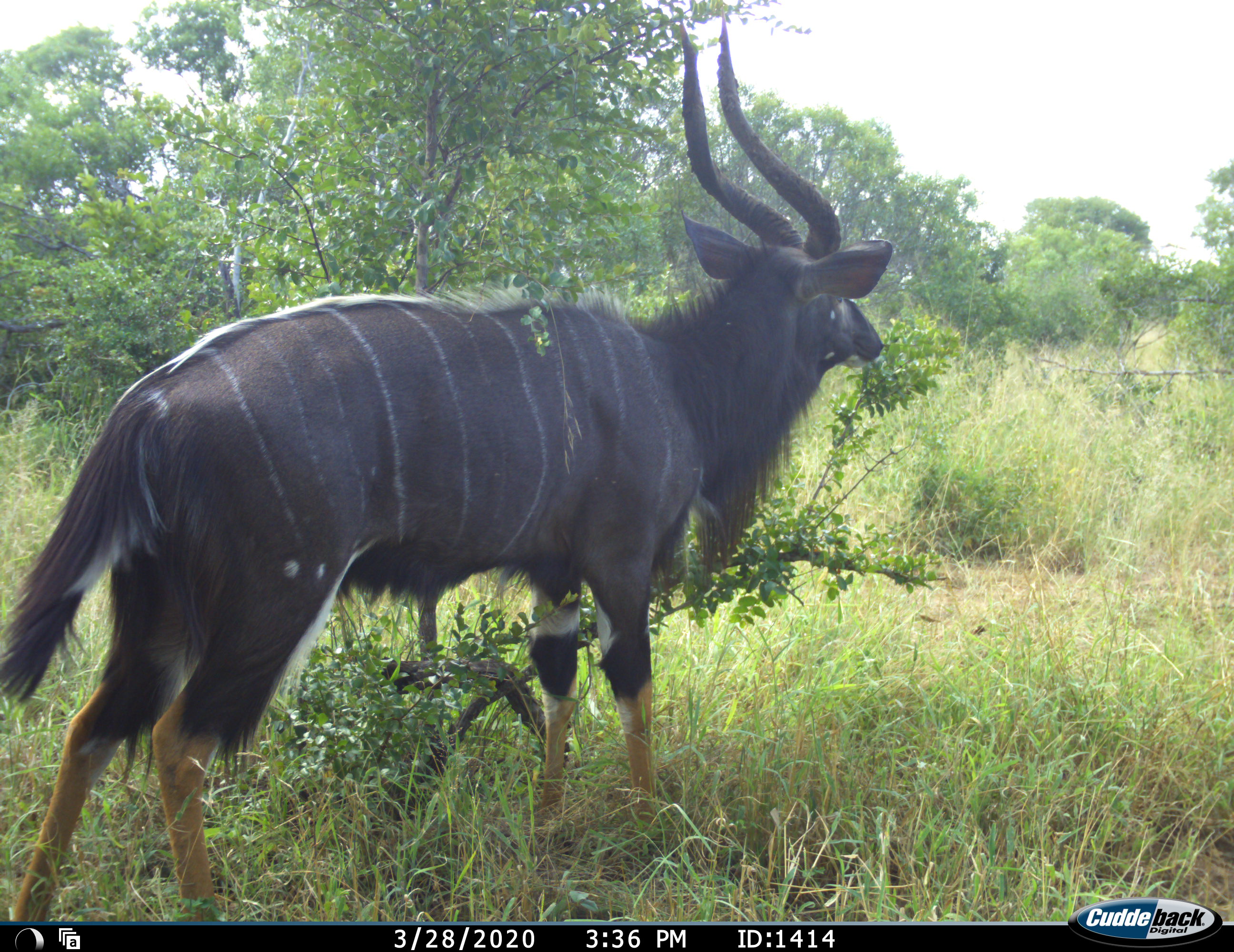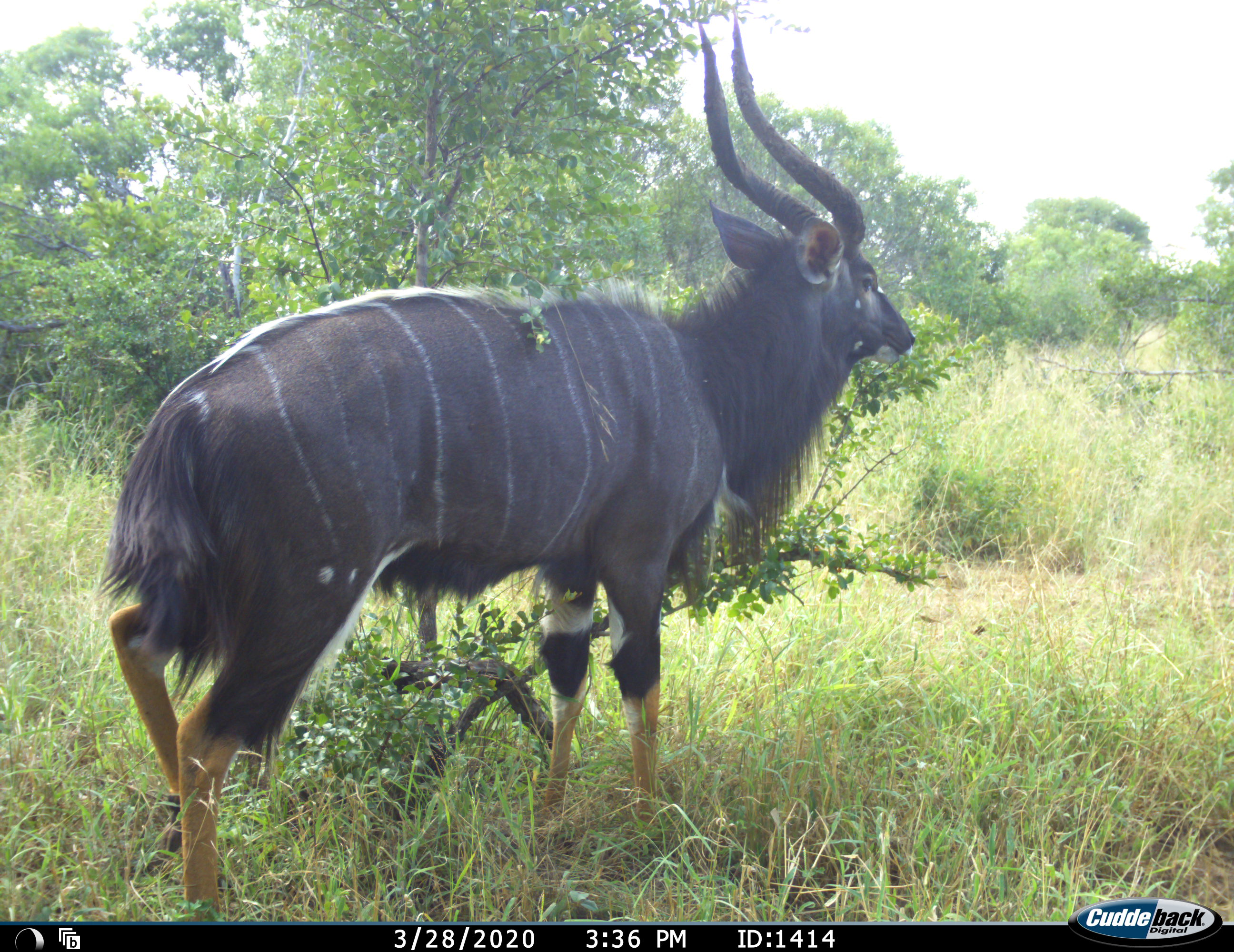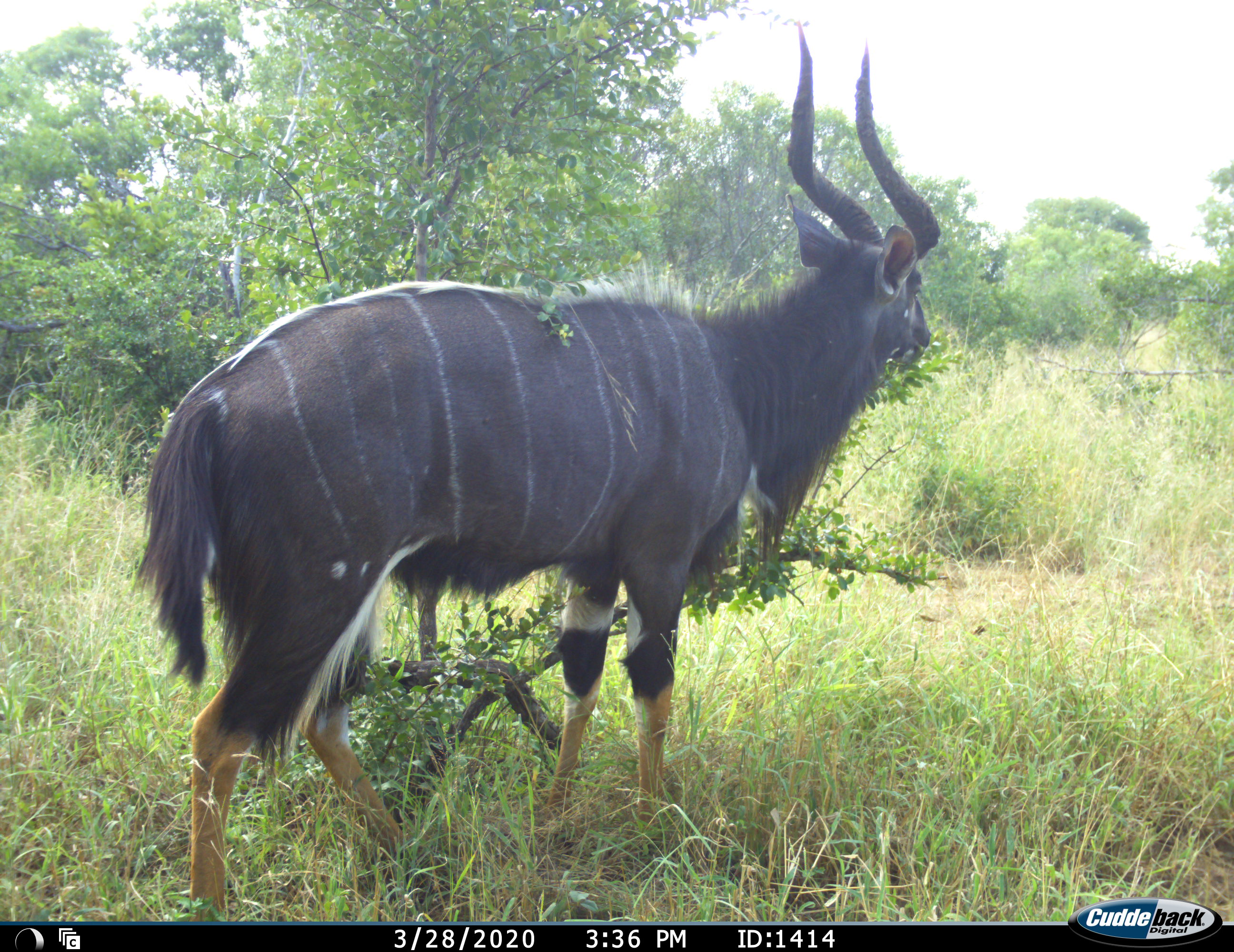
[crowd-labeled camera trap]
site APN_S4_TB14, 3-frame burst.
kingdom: Animalia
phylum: Chordata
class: Mammalia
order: Artiodactyla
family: Bovidae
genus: Tragelaphus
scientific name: Tragelaphus angasii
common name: nyala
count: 1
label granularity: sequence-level